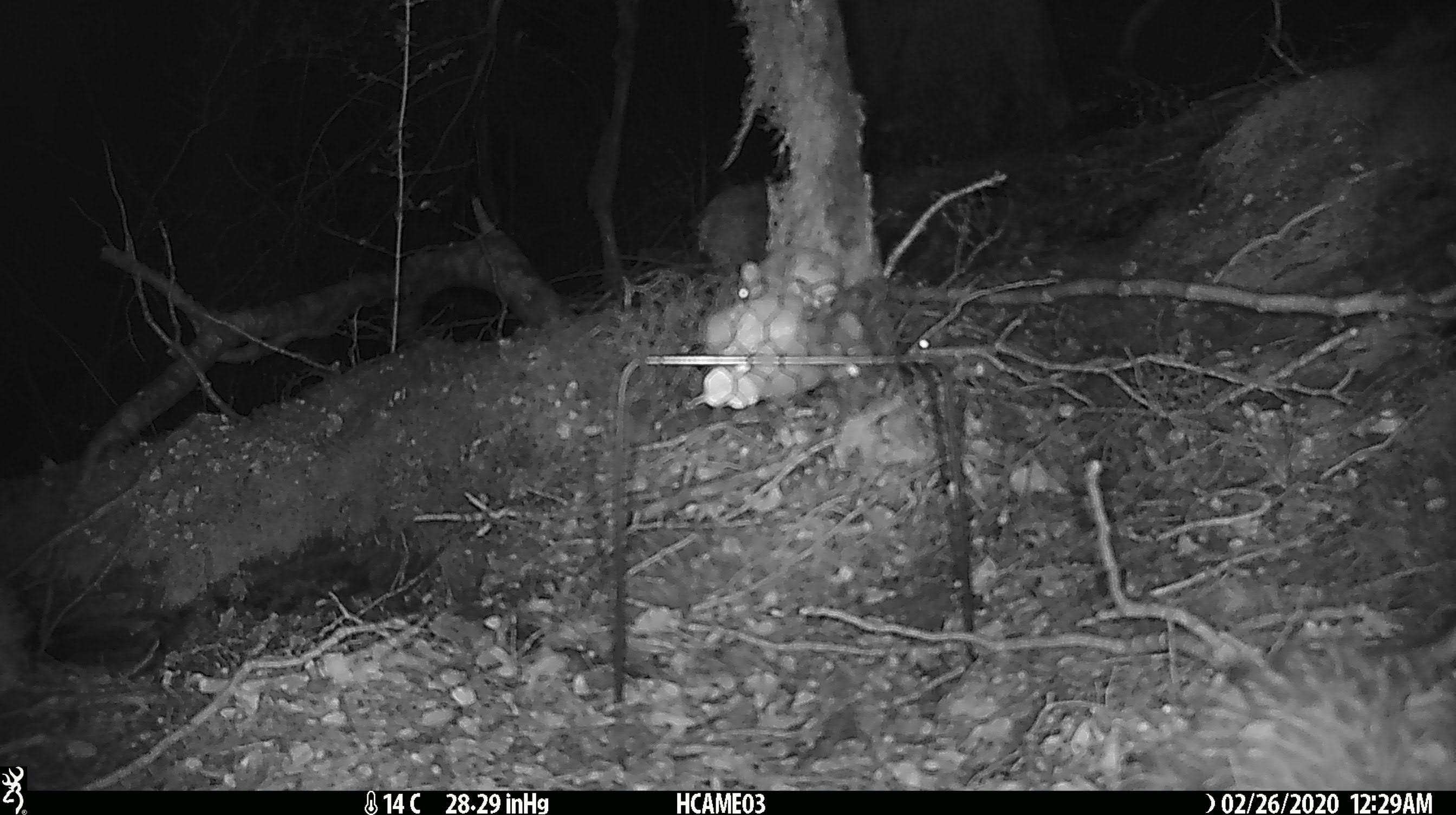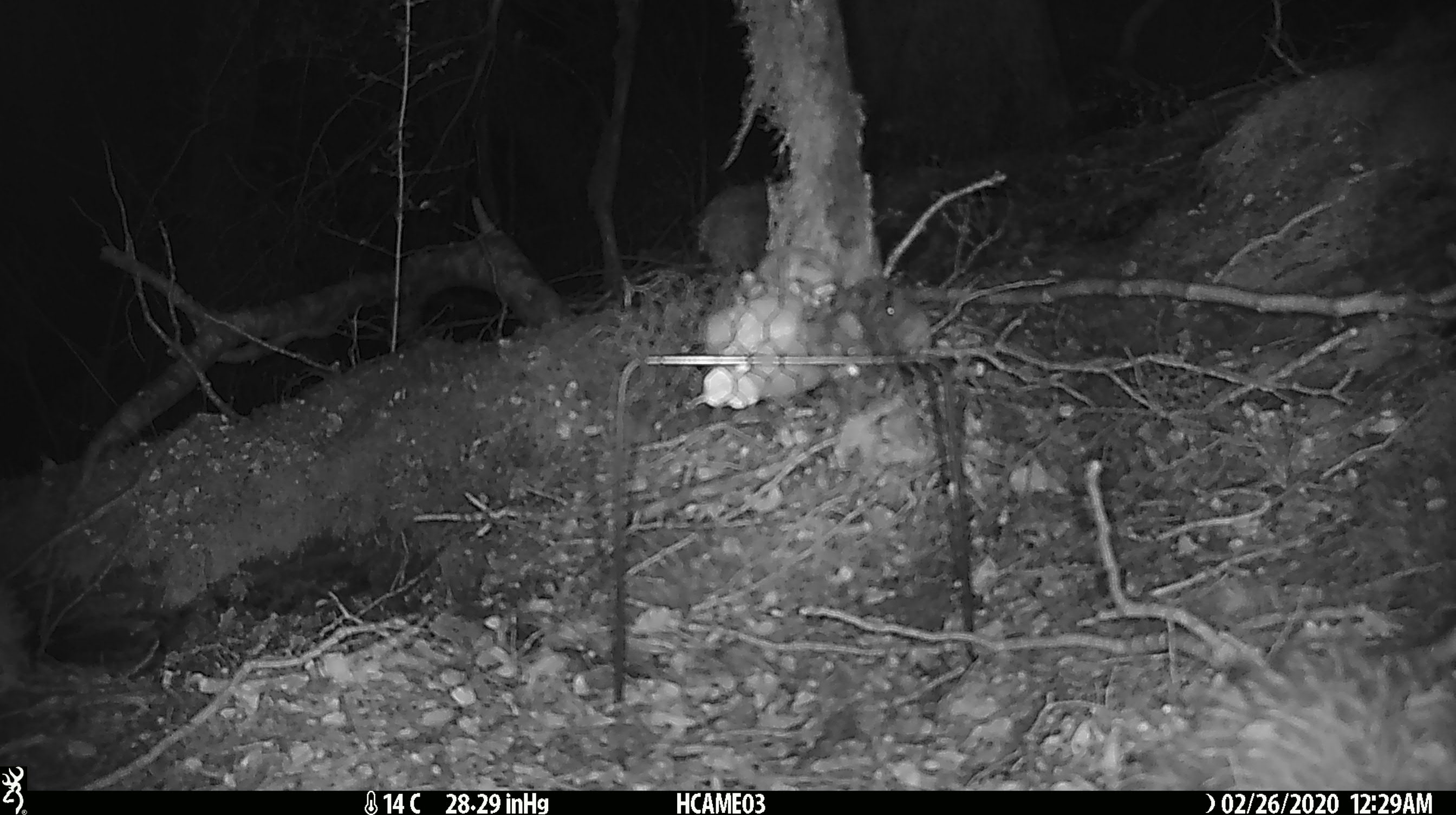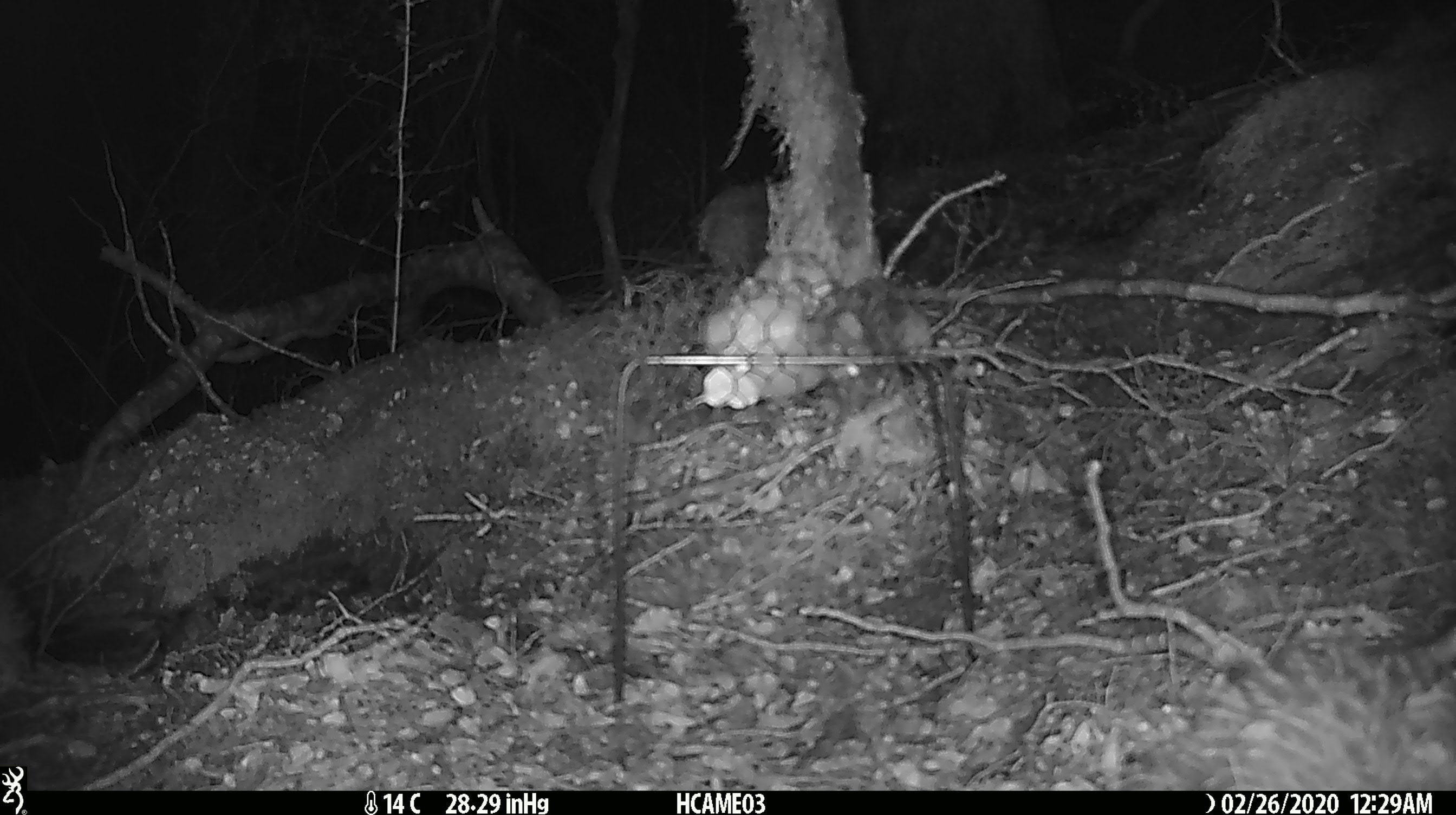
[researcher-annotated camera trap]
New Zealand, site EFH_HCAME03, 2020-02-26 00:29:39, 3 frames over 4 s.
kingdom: Animalia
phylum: Chordata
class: Mammalia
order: Rodentia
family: Muridae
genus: Mus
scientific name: Mus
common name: mouse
Mouse (Mus).